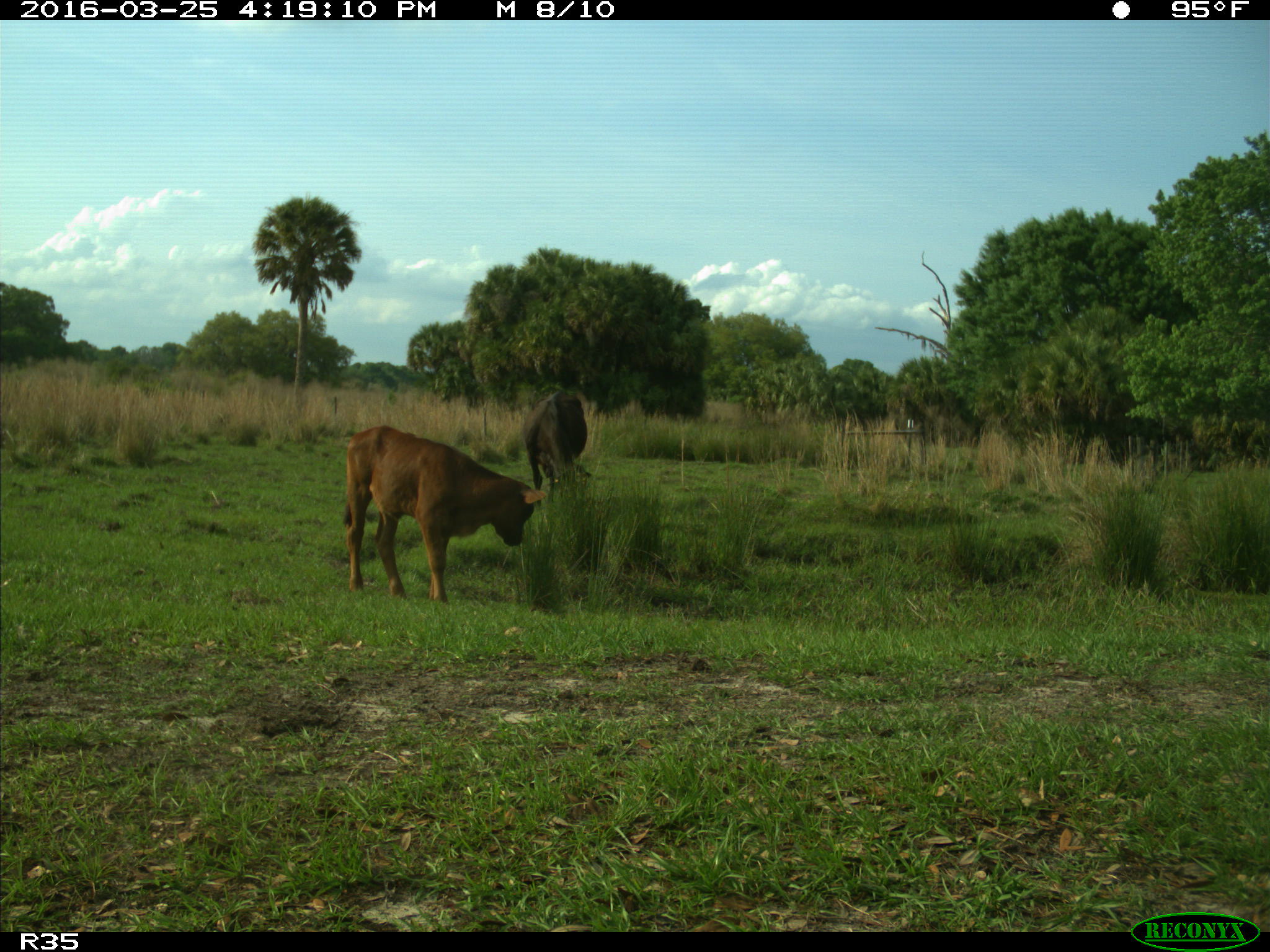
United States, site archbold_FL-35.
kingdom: Animalia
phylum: Chordata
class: Mammalia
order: Artiodactyla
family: Bovidae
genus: Bos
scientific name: Bos taurus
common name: domestic cow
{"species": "Bos taurus (domestic cow)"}